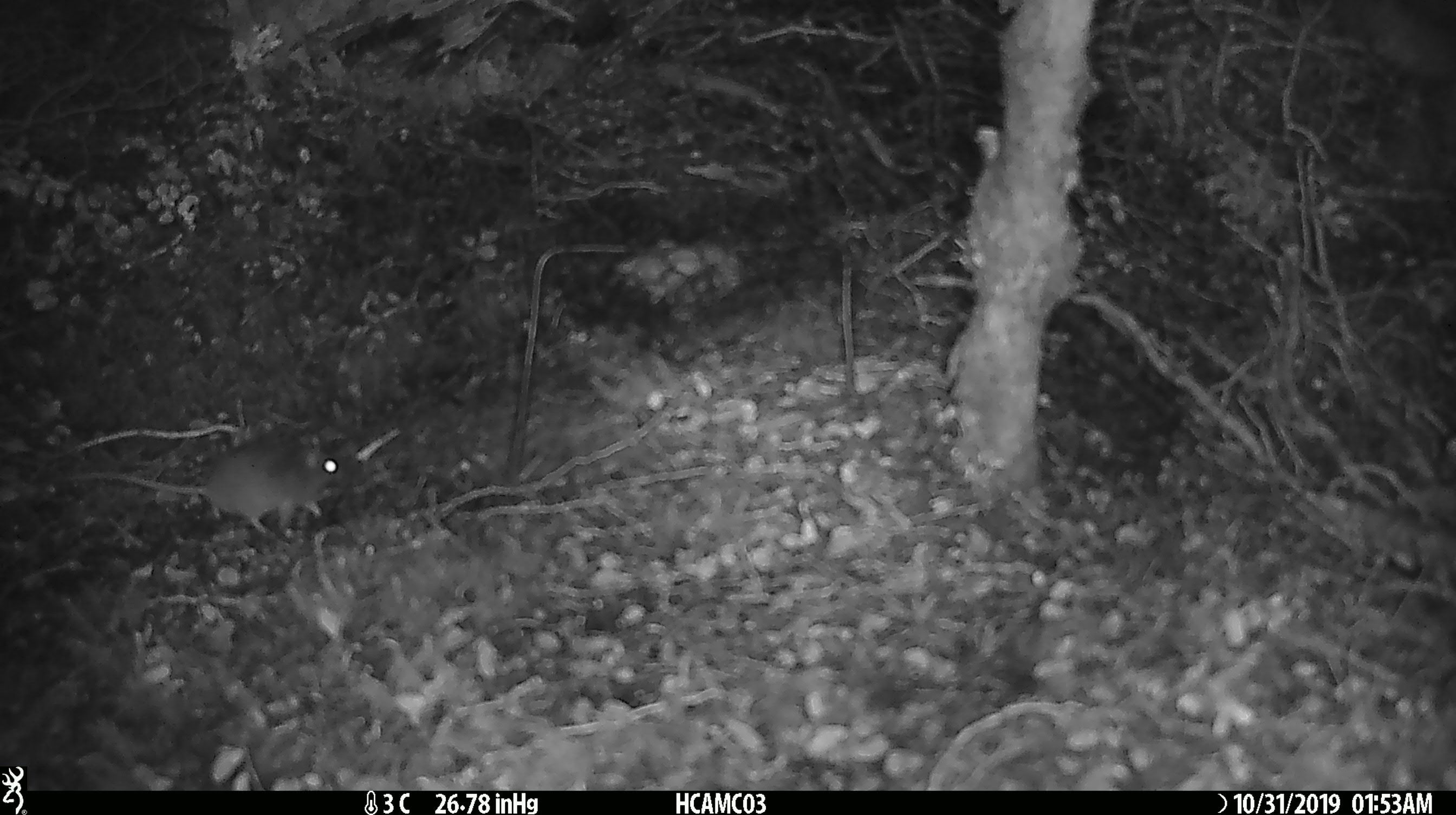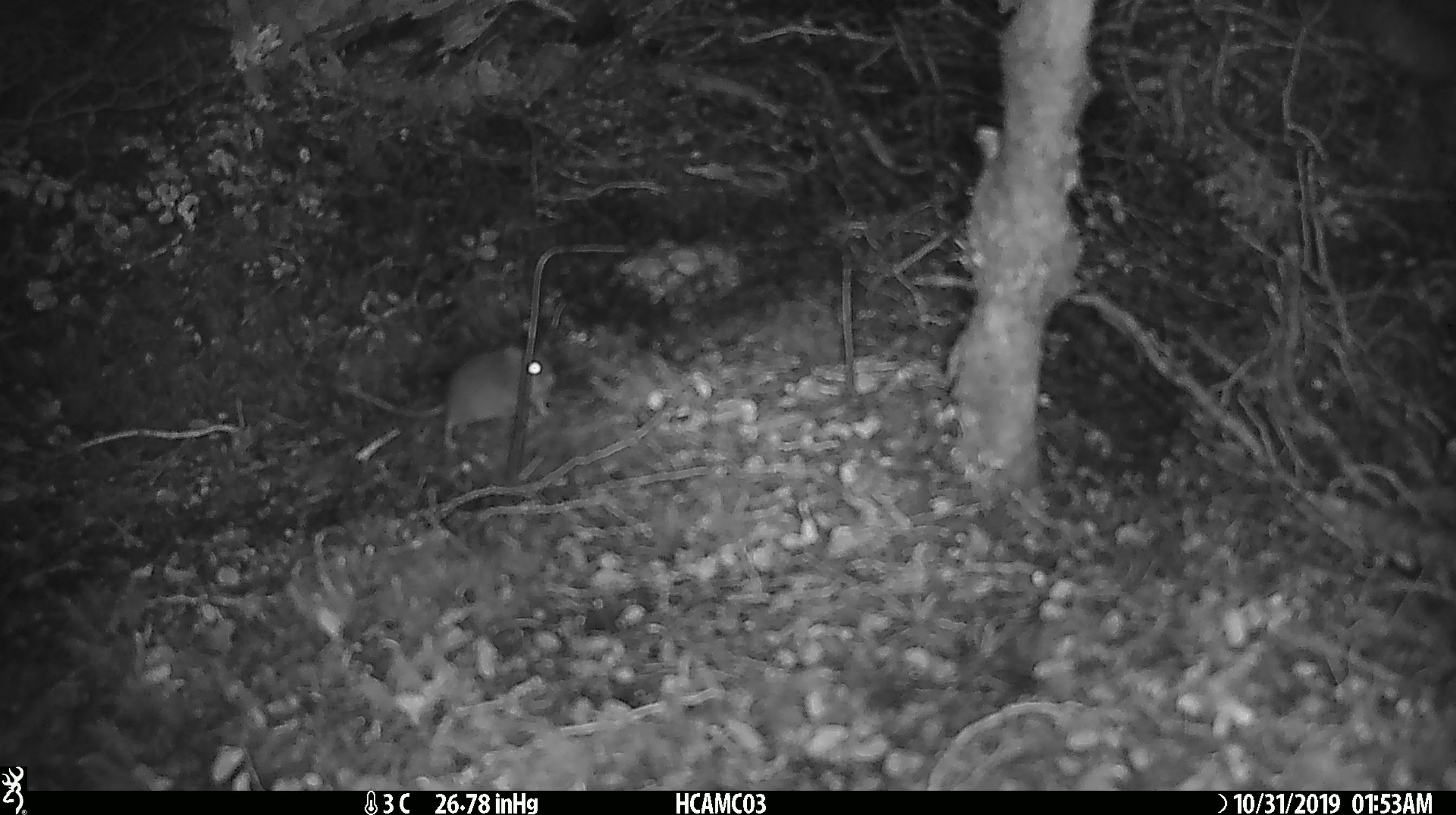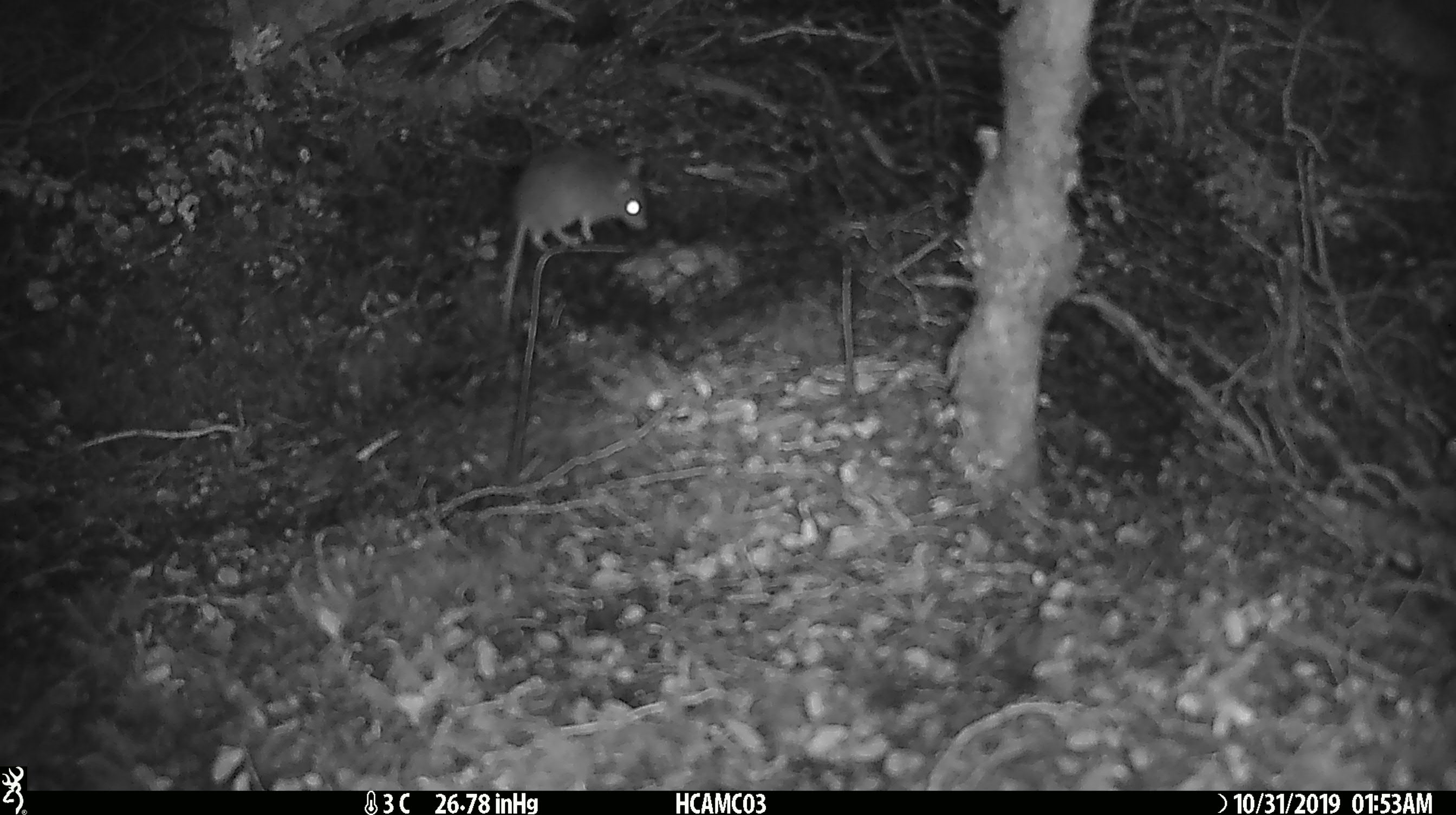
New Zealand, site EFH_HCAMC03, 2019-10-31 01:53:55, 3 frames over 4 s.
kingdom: Animalia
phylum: Chordata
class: Mammalia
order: Rodentia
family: Muridae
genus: Mus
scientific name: Mus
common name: mouse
Mouse (Mus).